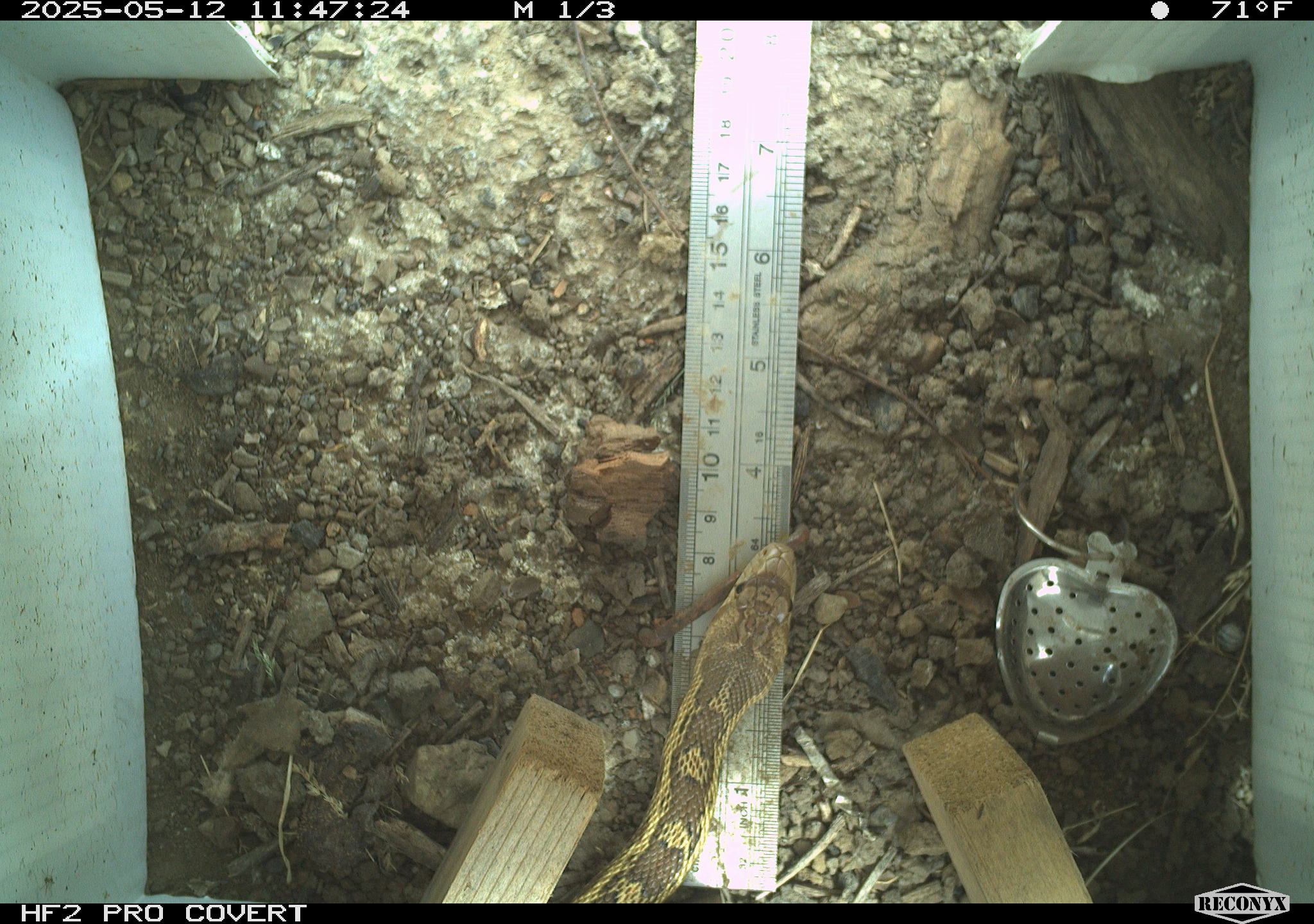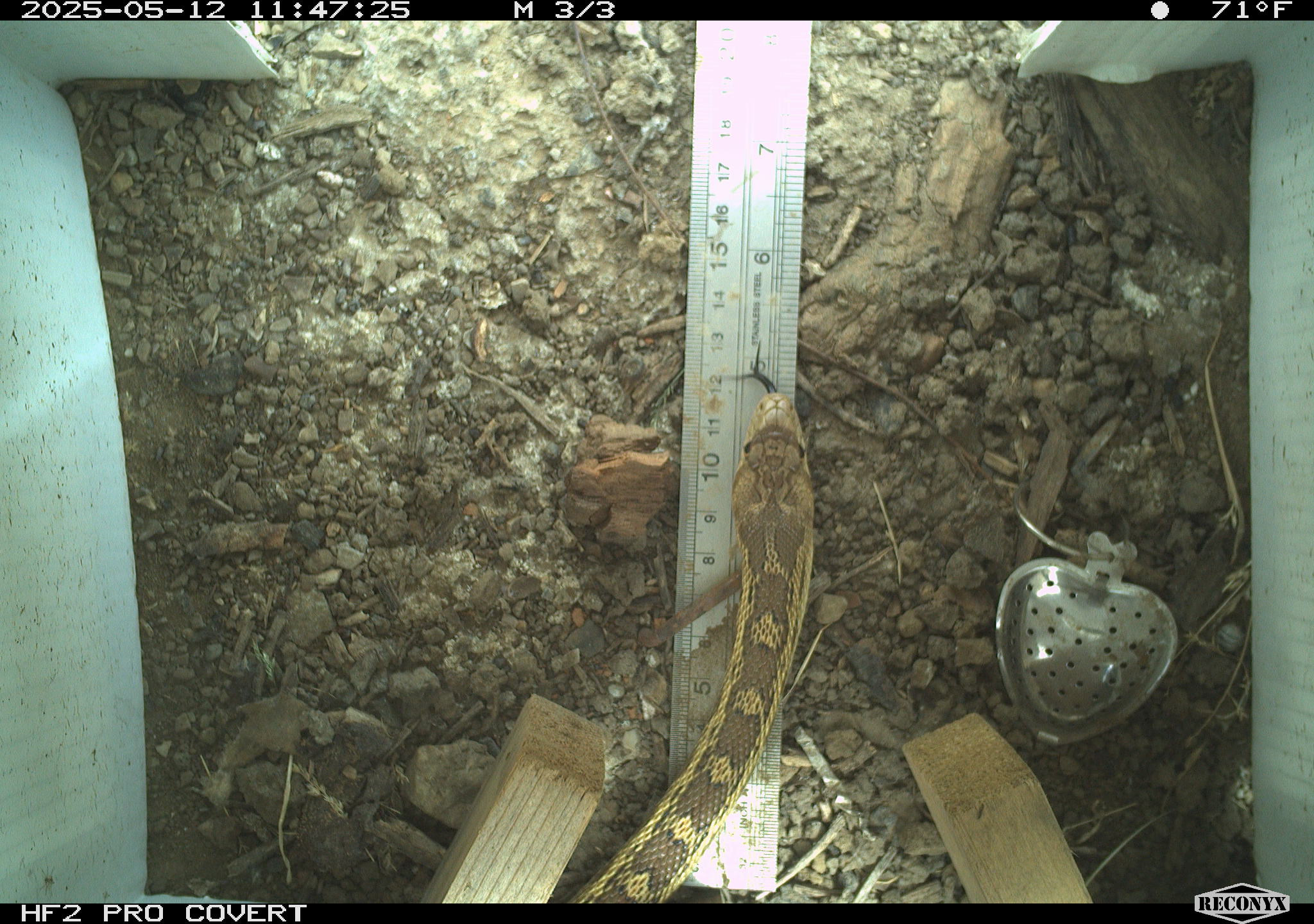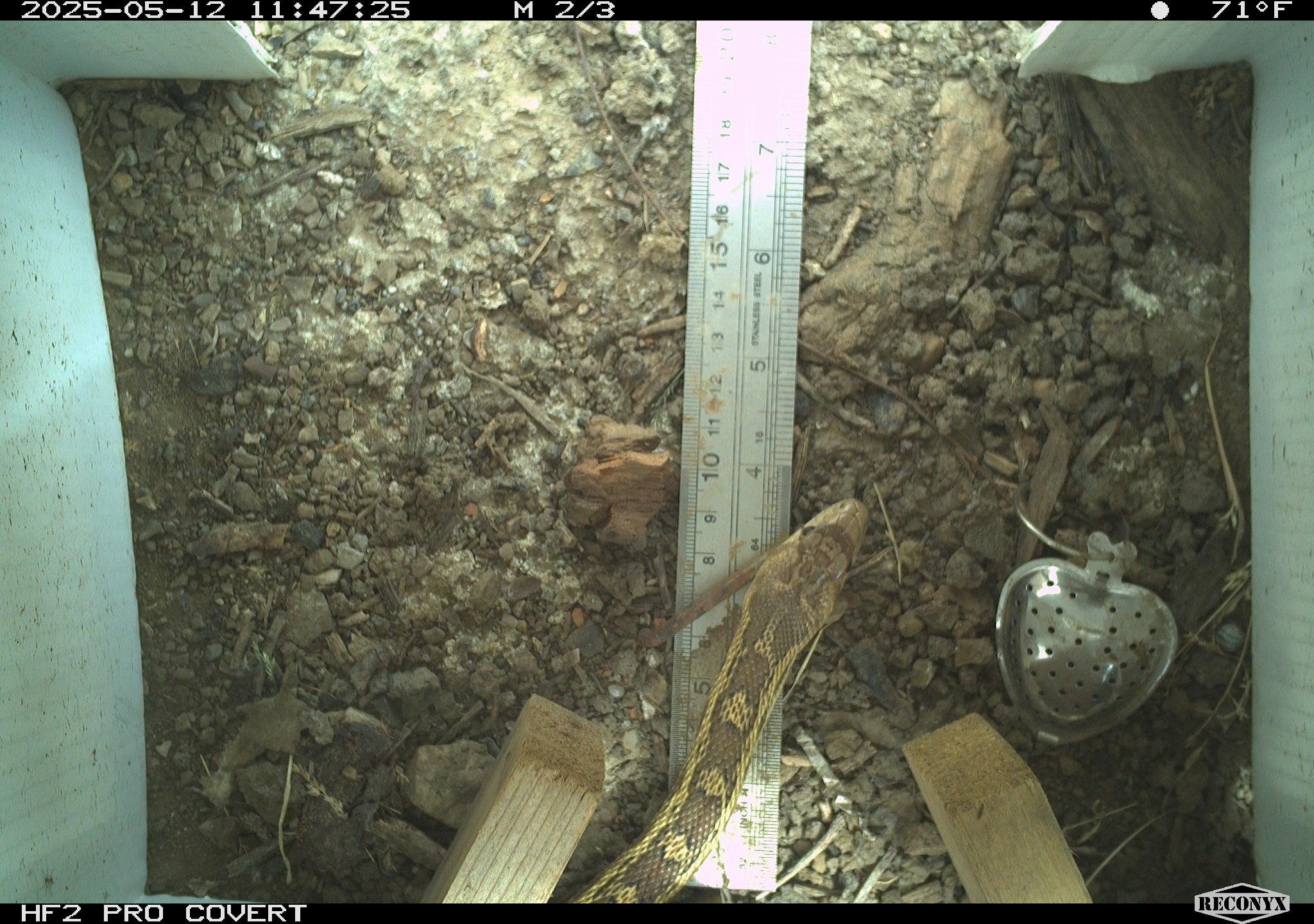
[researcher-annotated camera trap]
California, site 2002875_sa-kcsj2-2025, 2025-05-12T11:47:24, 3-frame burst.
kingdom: Animalia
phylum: Chordata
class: Reptilia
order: Squamata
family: Colubridae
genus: Pituophis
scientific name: Pituophis catenifer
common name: gophersnake